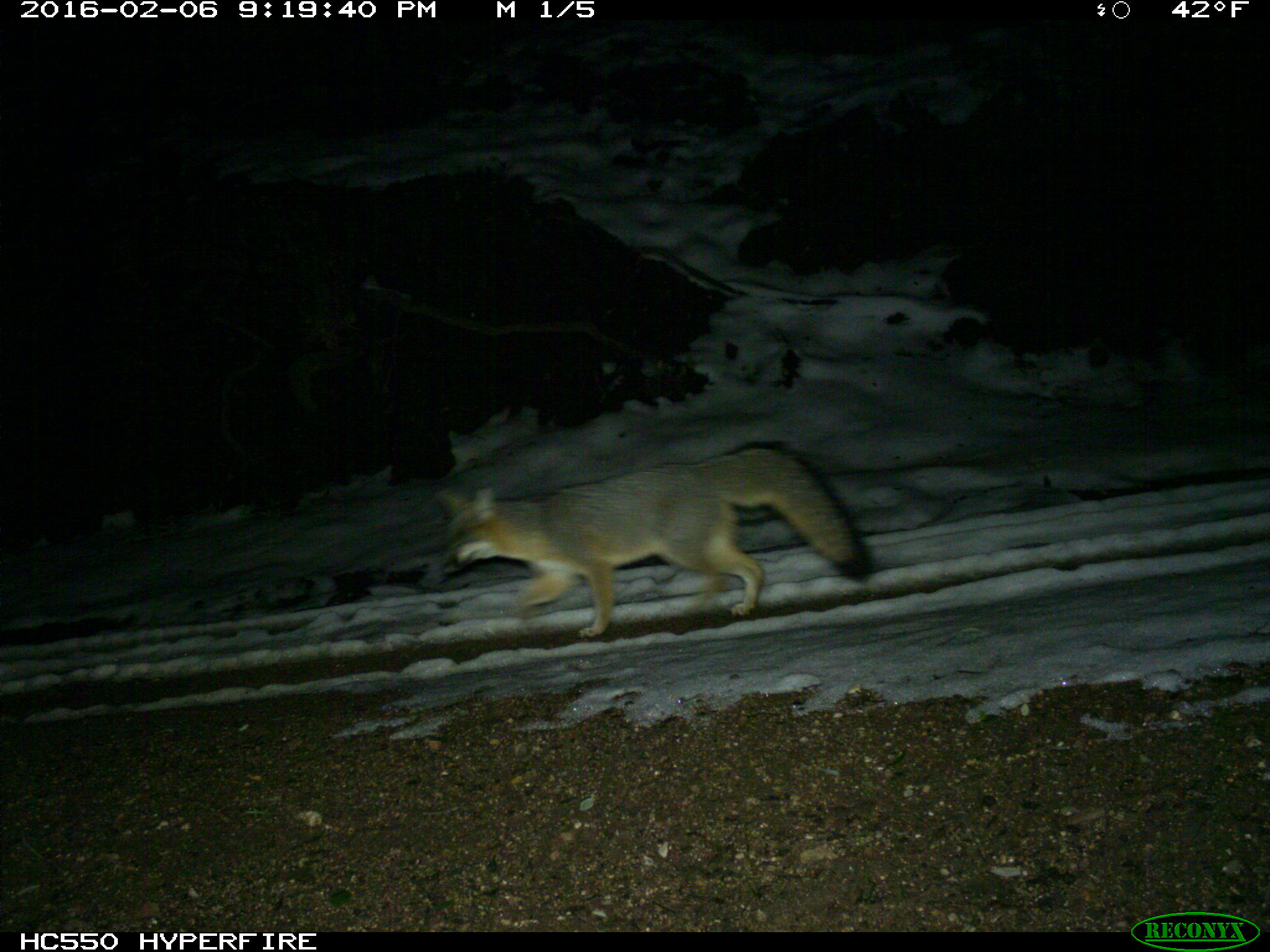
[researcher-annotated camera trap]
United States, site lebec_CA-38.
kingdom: Animalia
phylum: Chordata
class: Mammalia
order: Carnivora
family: Canidae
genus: Urocyon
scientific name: Urocyon cinereoargenteus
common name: gray fox